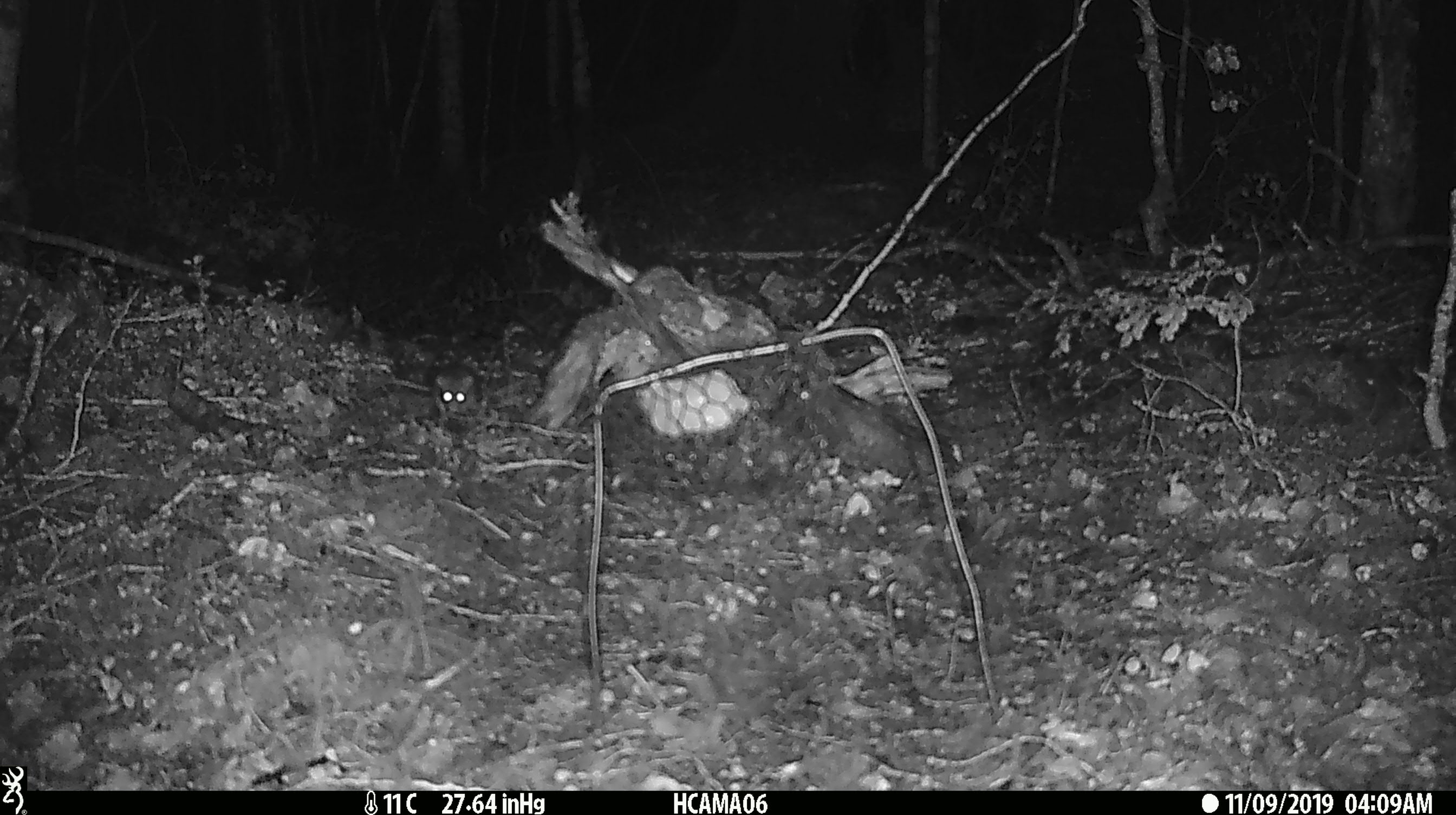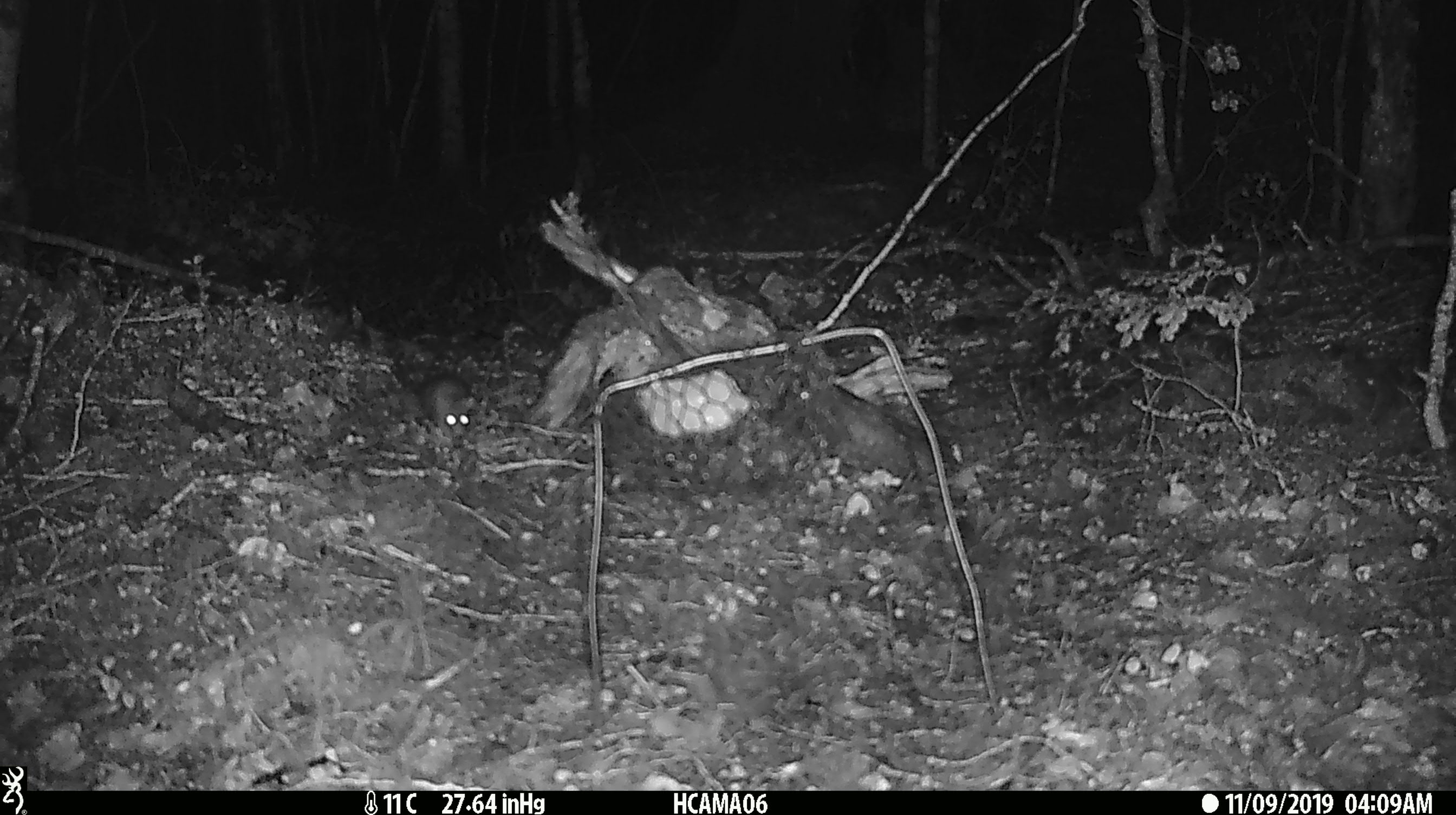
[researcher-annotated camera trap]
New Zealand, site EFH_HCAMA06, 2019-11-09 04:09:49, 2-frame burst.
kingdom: Animalia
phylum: Chordata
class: Mammalia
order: Rodentia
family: Muridae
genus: Mus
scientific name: Mus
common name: mouse